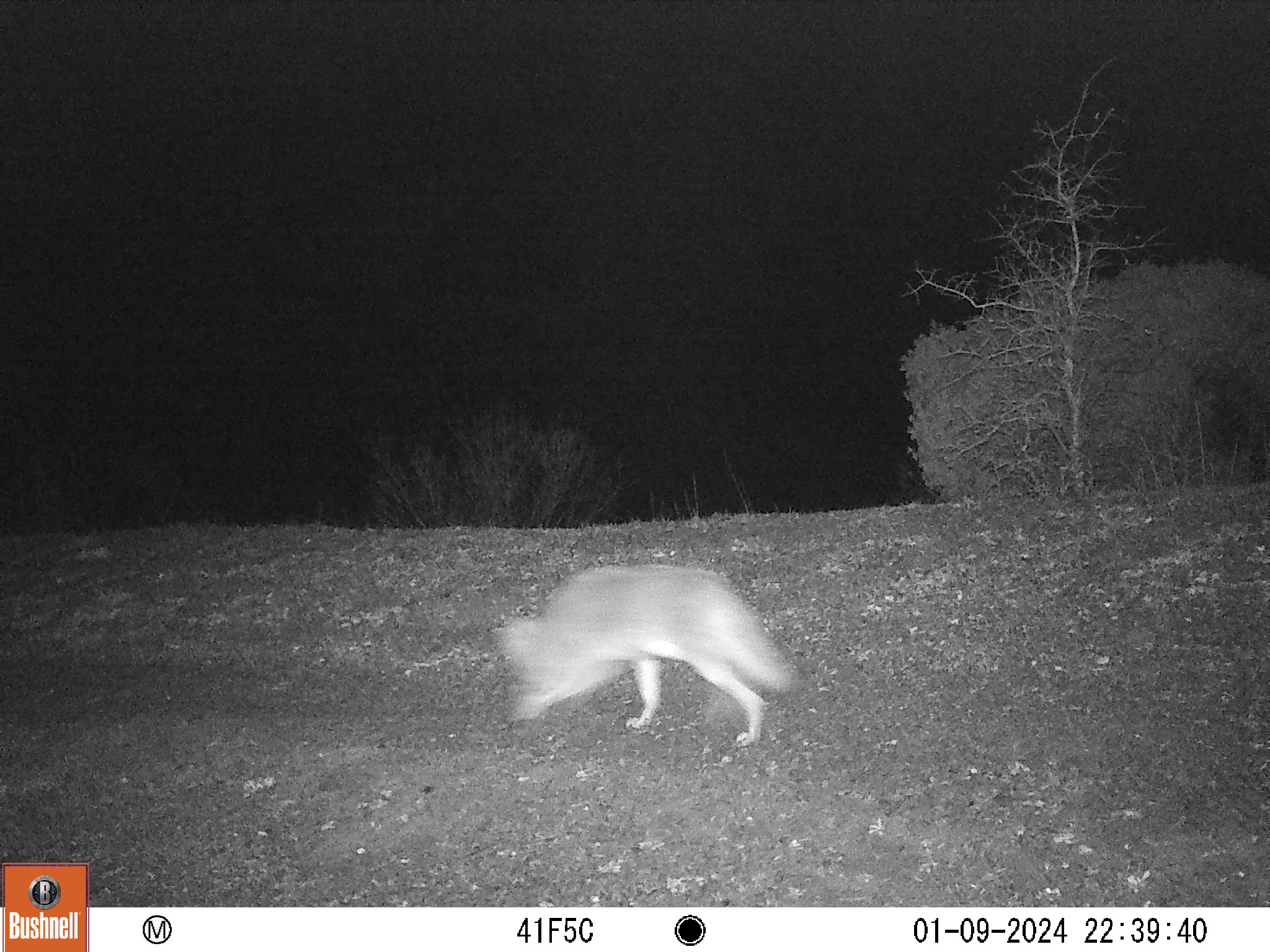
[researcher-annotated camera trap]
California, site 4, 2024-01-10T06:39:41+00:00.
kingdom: Animalia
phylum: Chordata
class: Mammalia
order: Carnivora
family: Canidae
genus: Canis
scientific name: Canis latrans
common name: coyote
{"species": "coyote (Canis latrans)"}